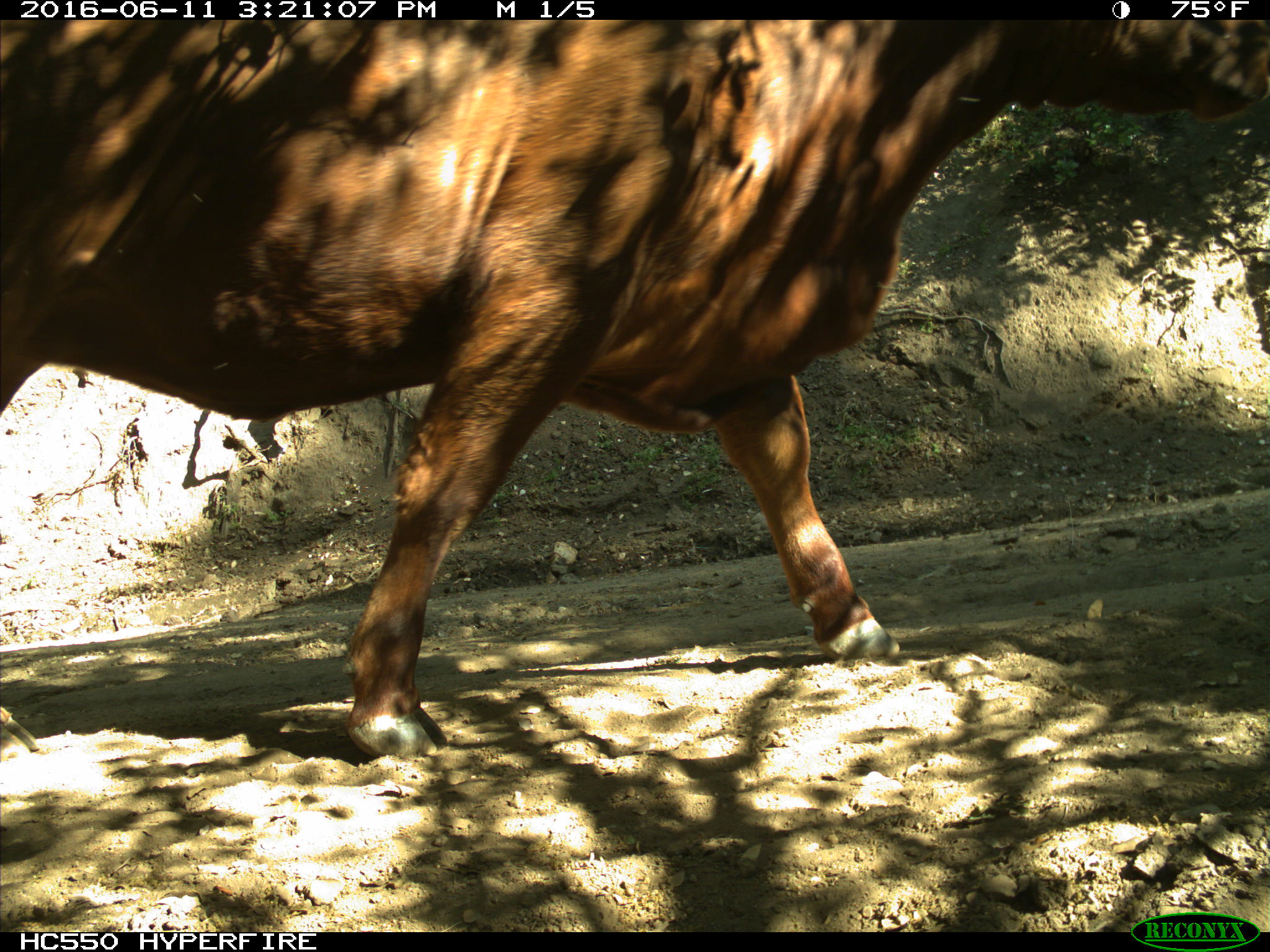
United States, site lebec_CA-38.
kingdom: Animalia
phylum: Chordata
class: Mammalia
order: Artiodactyla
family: Bovidae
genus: Bos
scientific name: Bos taurus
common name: domestic cow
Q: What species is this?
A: Bos taurus (domestic cow).